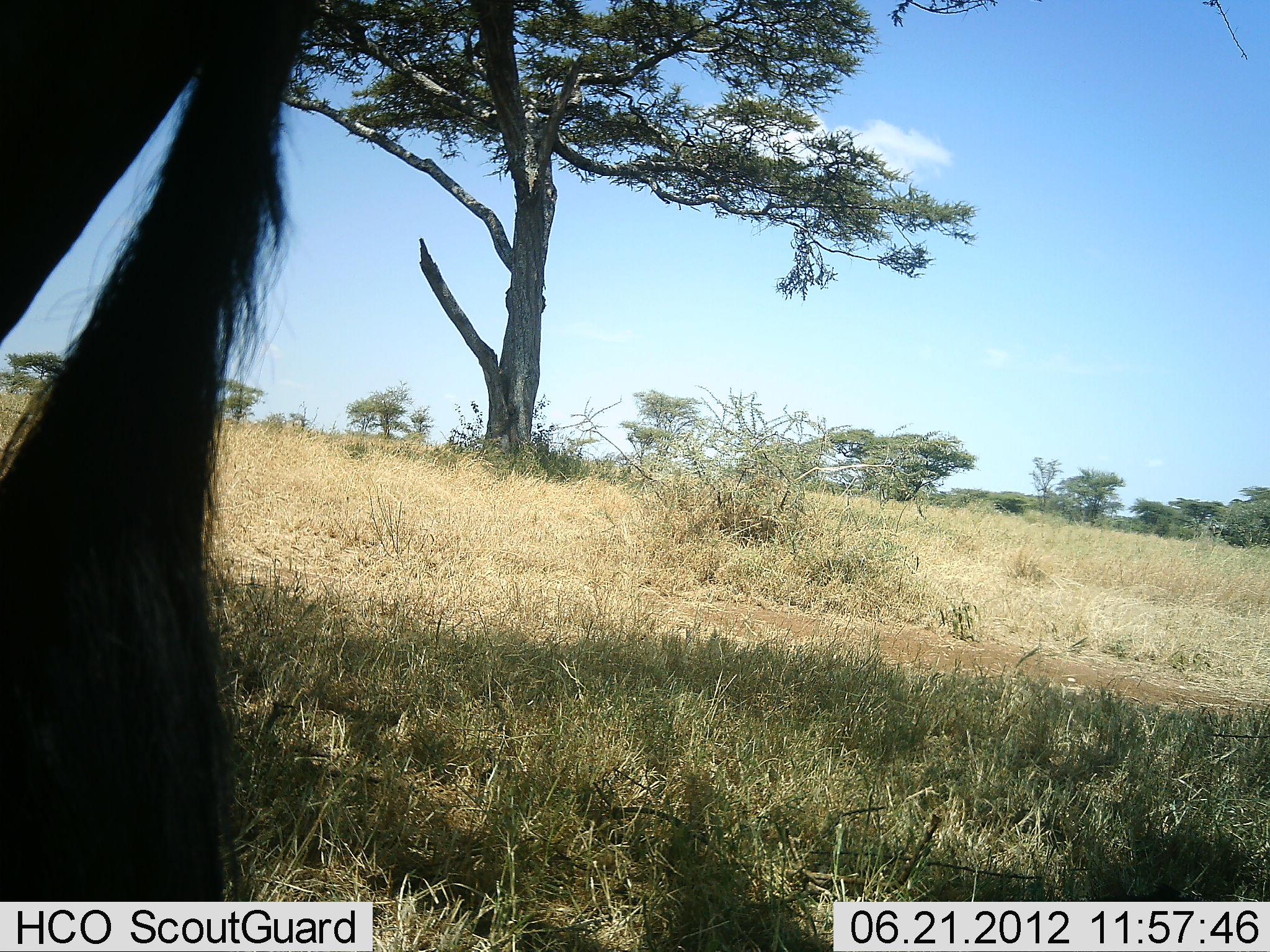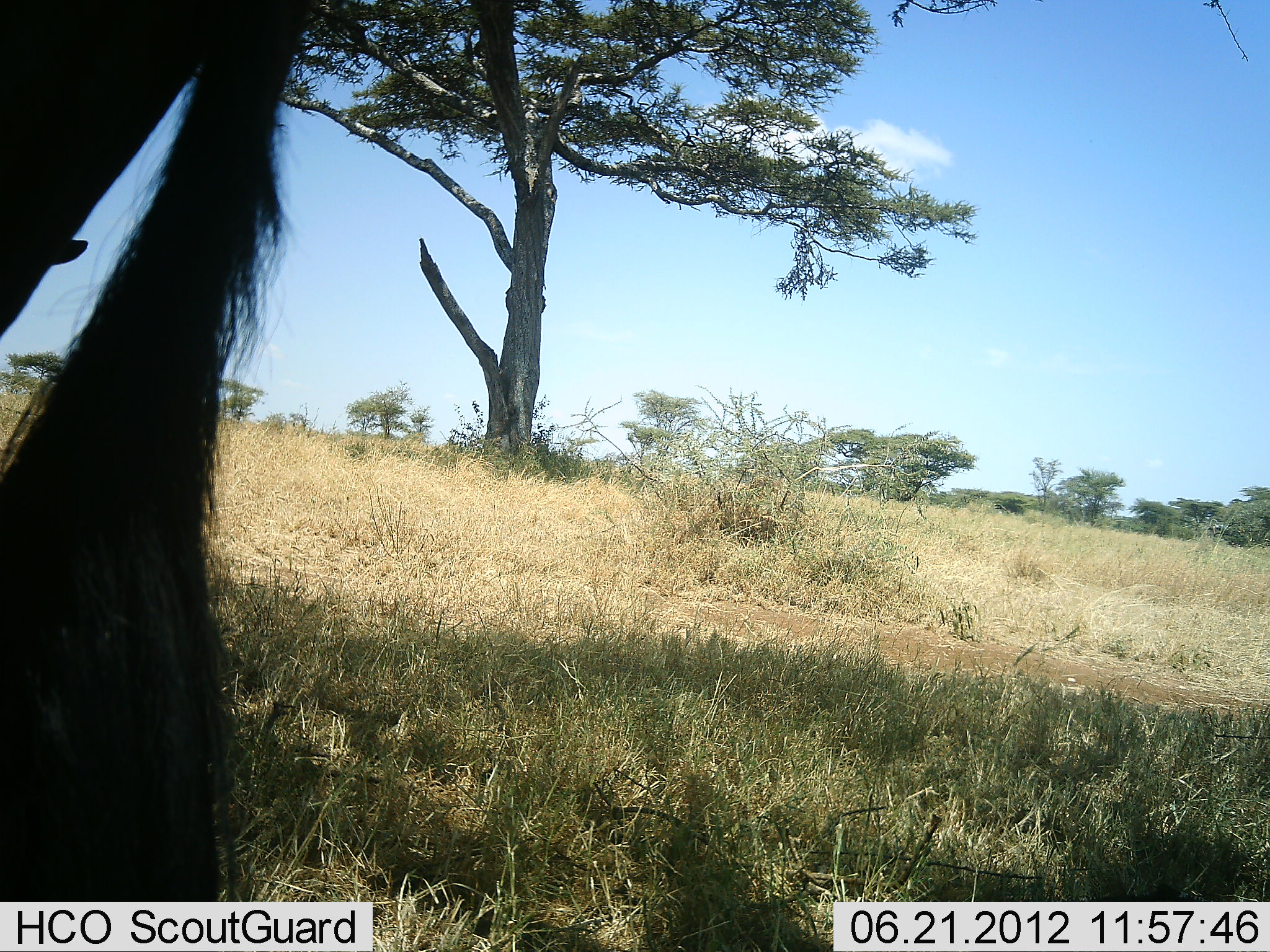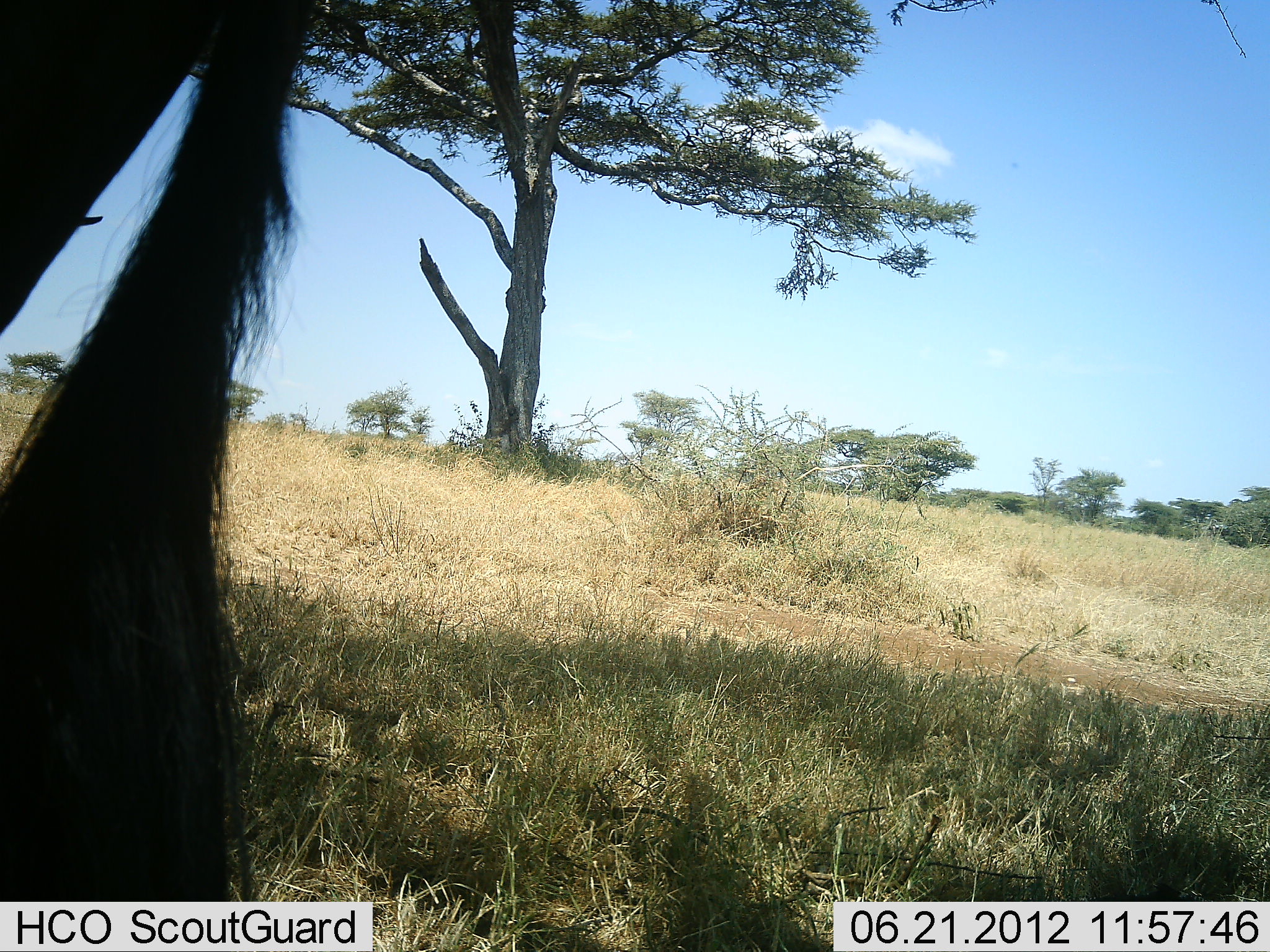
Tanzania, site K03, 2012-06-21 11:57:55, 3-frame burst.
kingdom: Animalia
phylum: Chordata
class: Mammalia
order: Artiodactyla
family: Bovidae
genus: Connochaetes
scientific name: Connochaetes taurinus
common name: blue wildebeest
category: wildebeest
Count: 1.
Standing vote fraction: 100%.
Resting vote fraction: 10%.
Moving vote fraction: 0%.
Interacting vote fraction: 0%.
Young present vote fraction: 0%.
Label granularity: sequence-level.